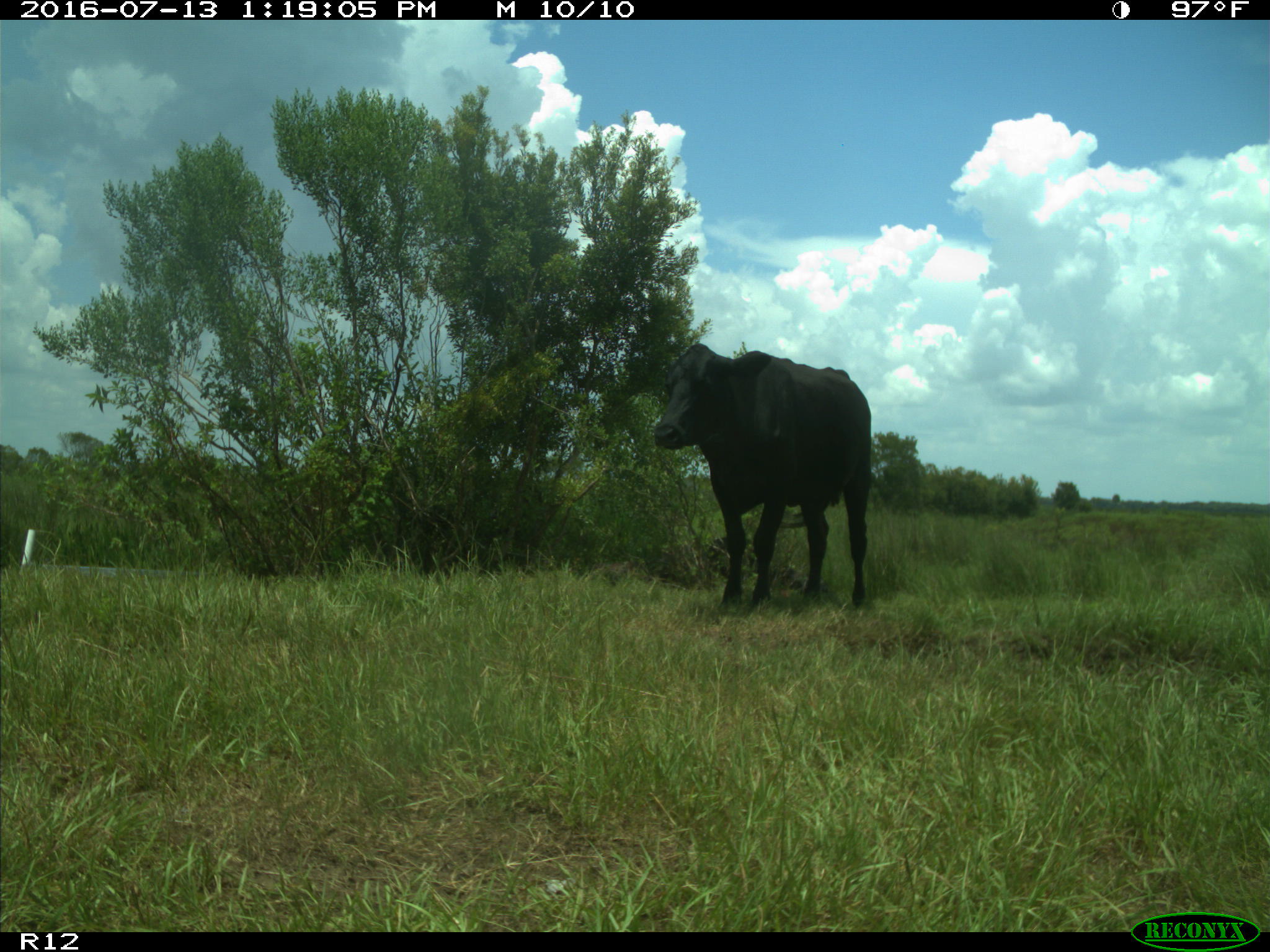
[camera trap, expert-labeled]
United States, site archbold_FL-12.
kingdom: Animalia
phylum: Chordata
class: Mammalia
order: Artiodactyla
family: Bovidae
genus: Bos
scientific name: Bos taurus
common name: domestic cow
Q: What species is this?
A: Bos taurus (domestic cow).